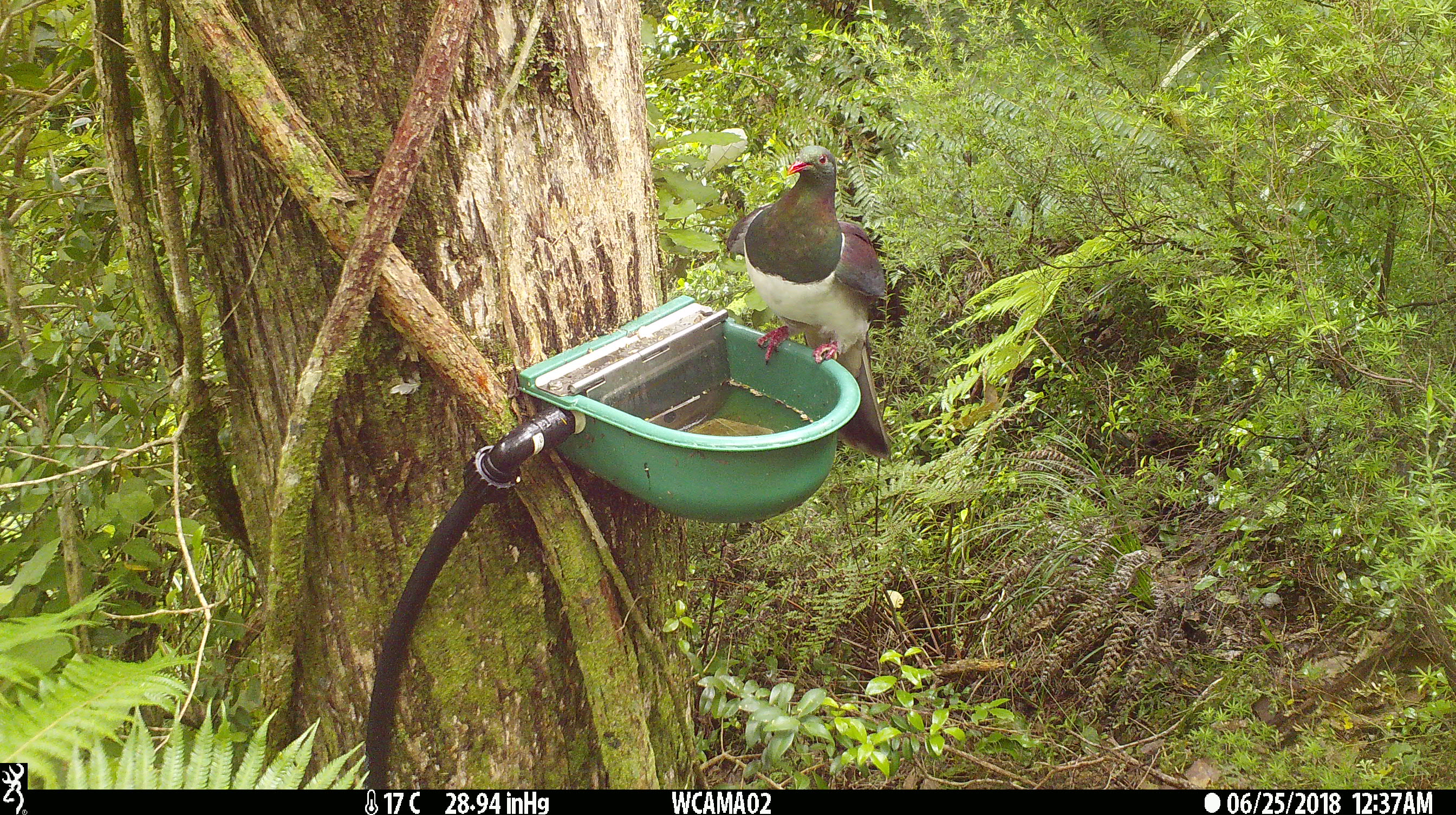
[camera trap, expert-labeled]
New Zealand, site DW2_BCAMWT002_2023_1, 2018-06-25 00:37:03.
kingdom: Animalia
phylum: Chordata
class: Aves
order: Columbiformes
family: Columbidae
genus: Hemiphaga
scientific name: Hemiphaga novaeseelandiae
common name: new zealand pigeon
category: kereru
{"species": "kereru (new zealand pigeon) (Hemiphaga novaeseelandiae)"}